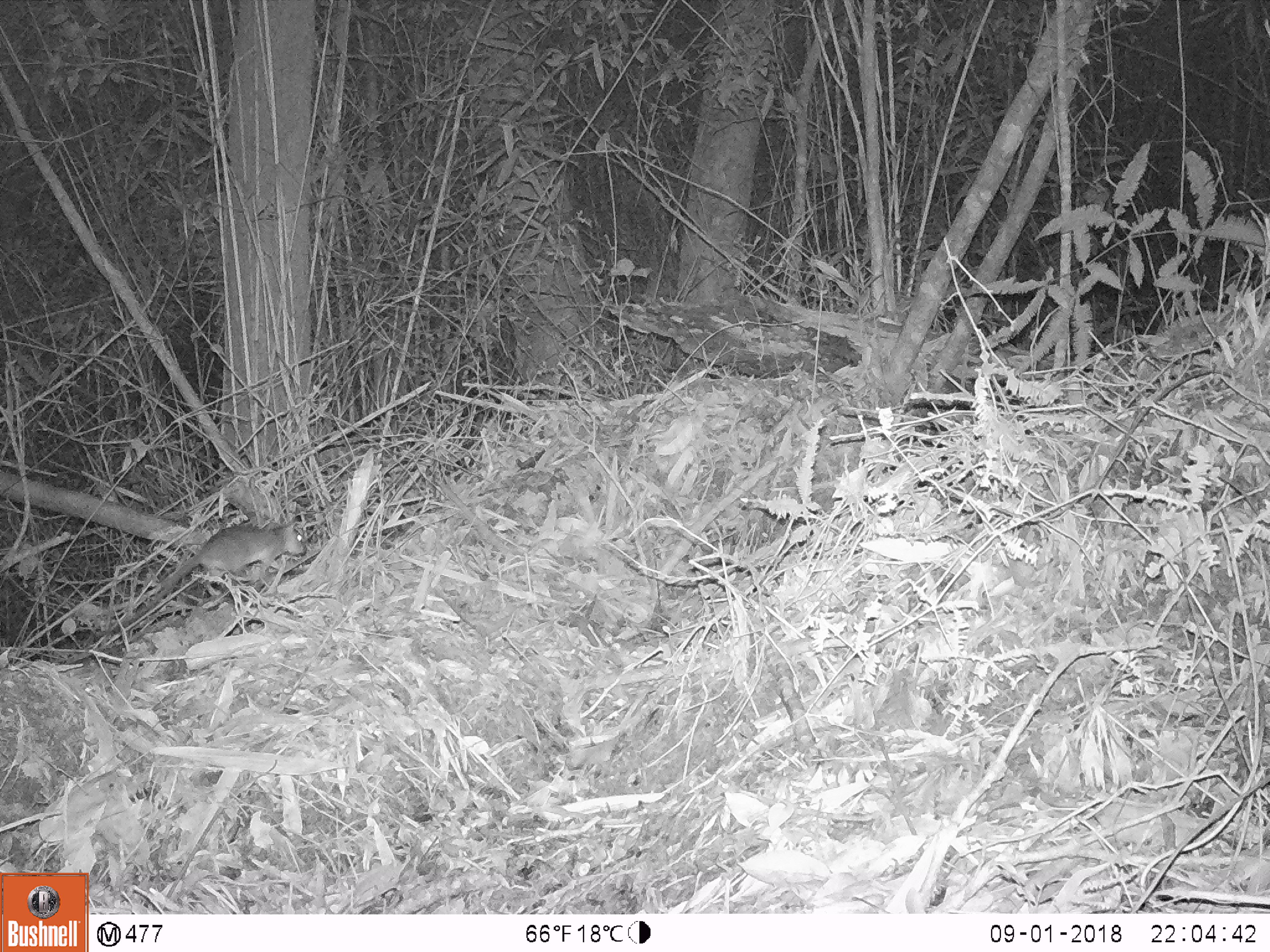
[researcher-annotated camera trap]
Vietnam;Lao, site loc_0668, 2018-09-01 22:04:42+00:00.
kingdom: Animalia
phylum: Chordata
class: Mammalia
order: Rodentia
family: Muridae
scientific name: Muridae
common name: old-world mice and rats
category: unidentified murid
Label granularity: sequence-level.